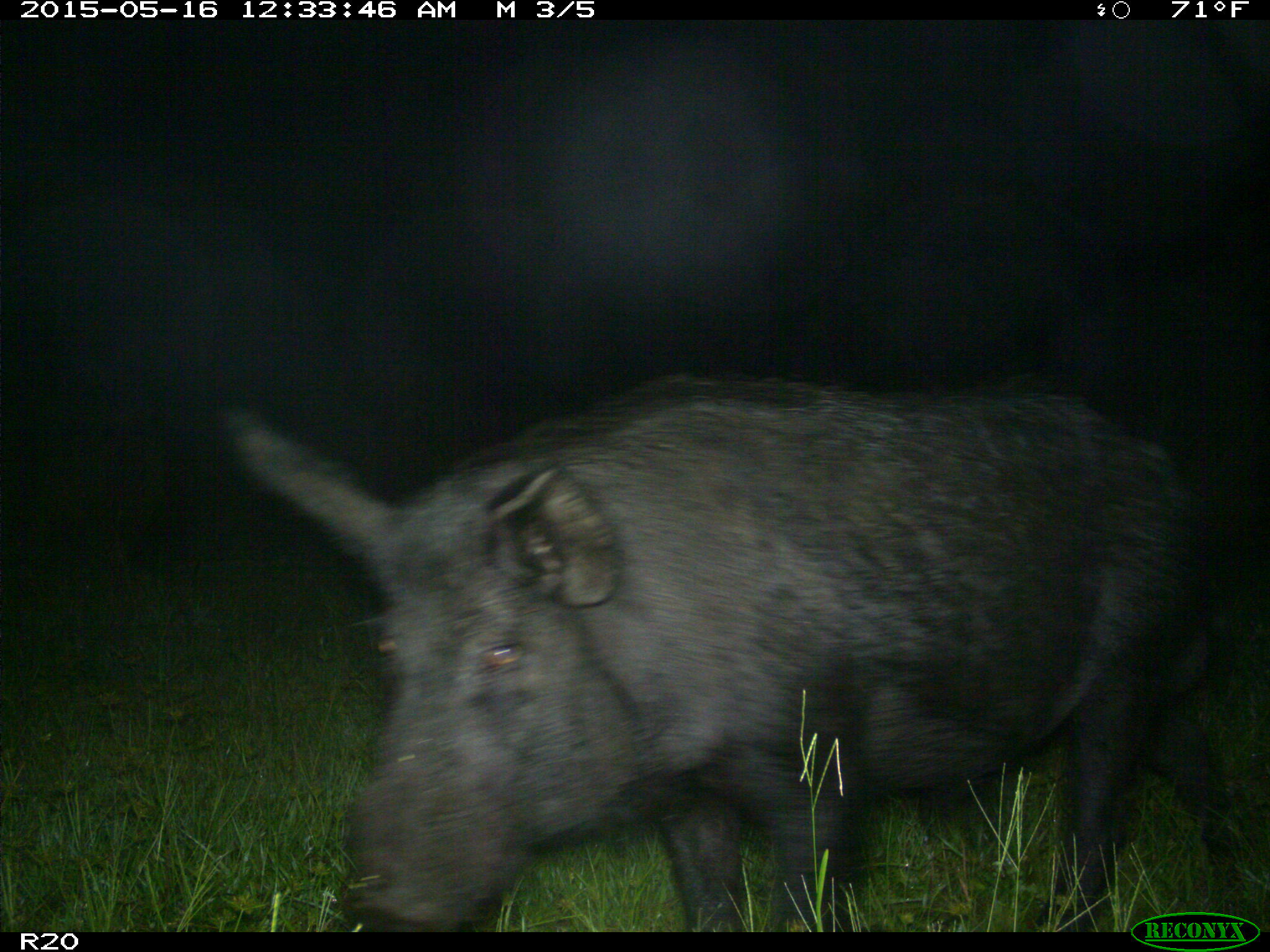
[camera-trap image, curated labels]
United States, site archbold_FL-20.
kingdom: Animalia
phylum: Chordata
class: Mammalia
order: Artiodactyla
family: Suidae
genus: Sus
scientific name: Sus scrofa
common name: wild boar